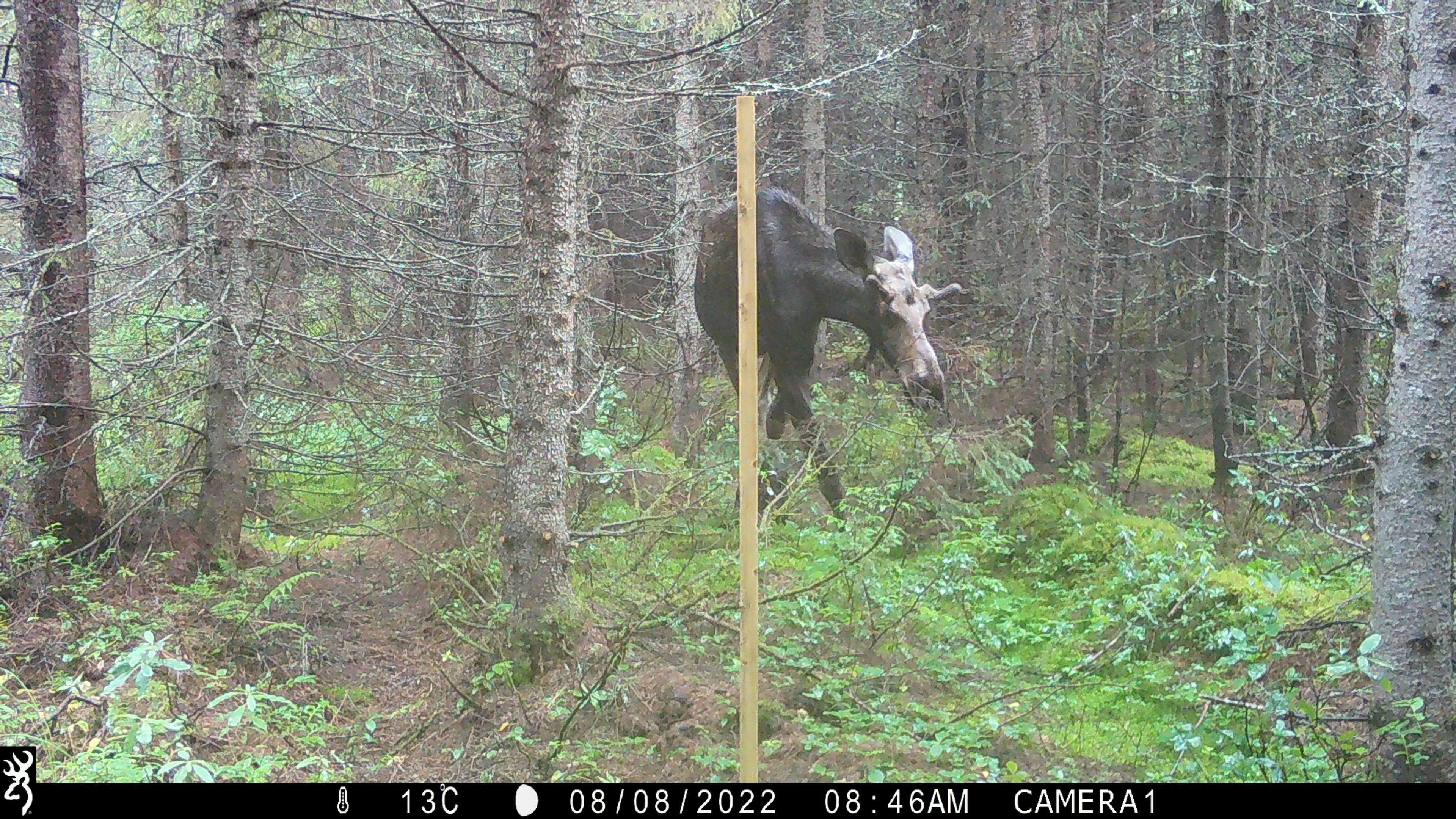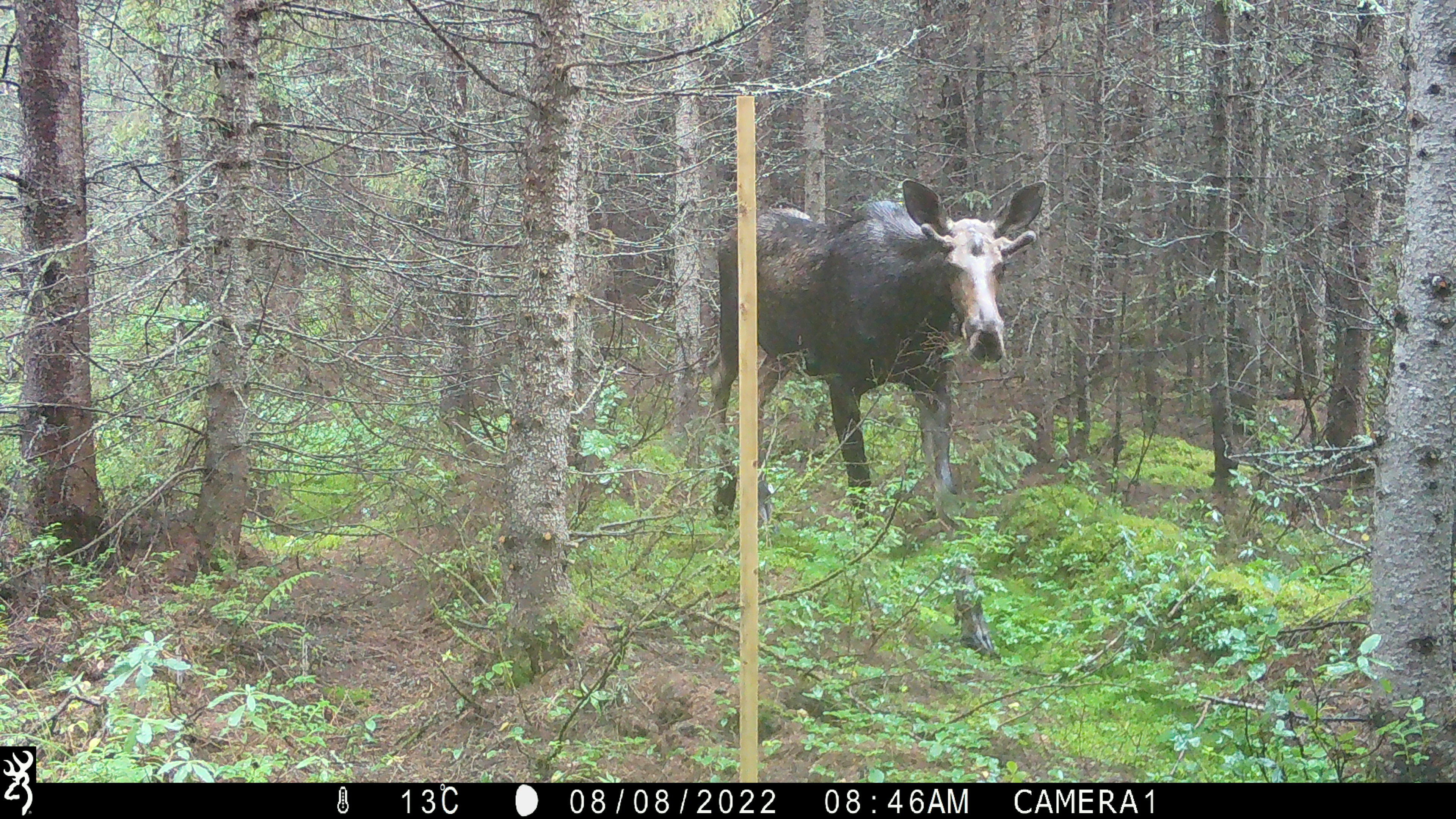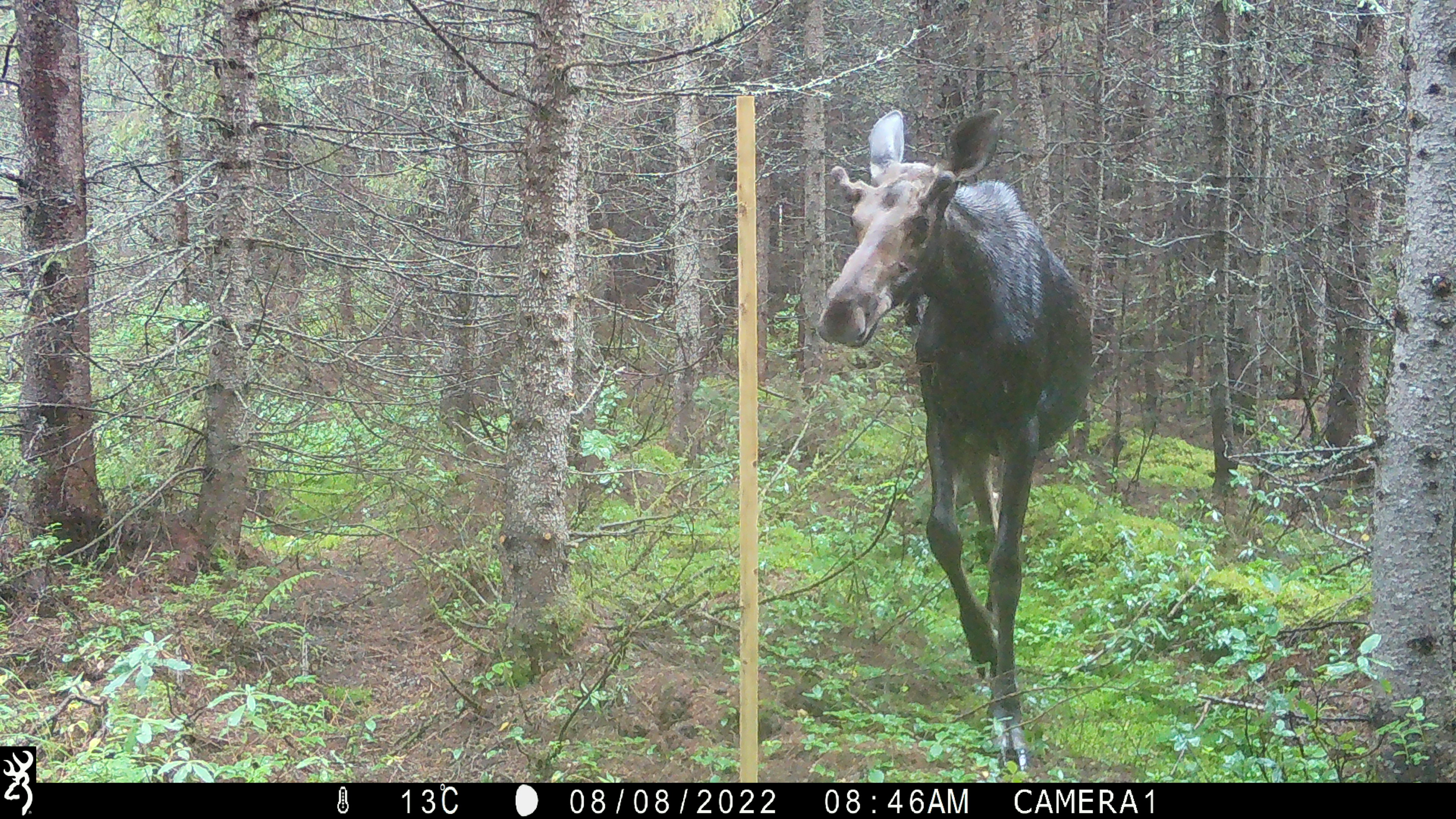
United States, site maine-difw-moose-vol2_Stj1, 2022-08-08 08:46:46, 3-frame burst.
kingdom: Animalia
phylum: Chordata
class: Mammalia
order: Artiodactyla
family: Cervidae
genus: Alces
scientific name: Alces alces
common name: moose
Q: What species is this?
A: Moose (Alces alces).